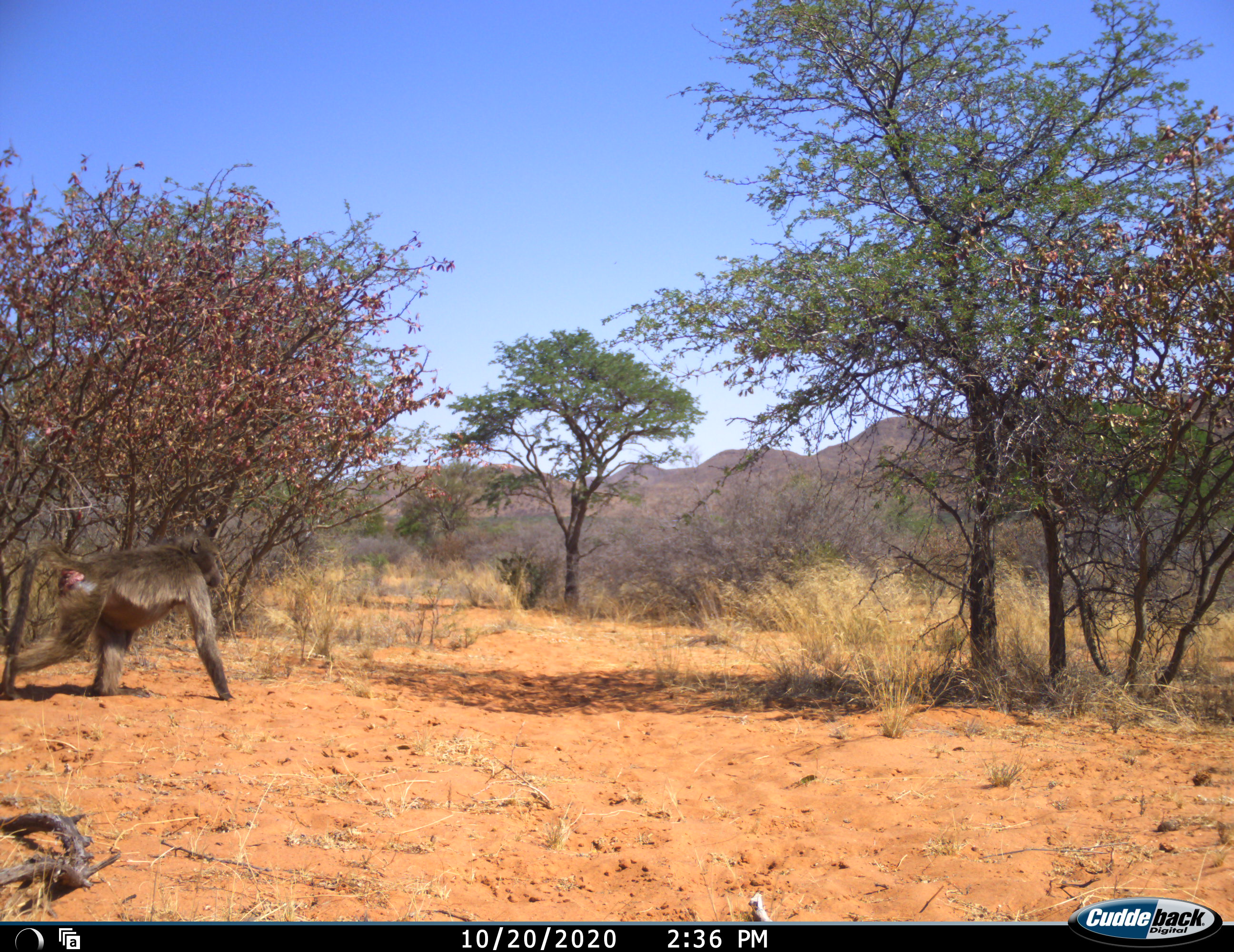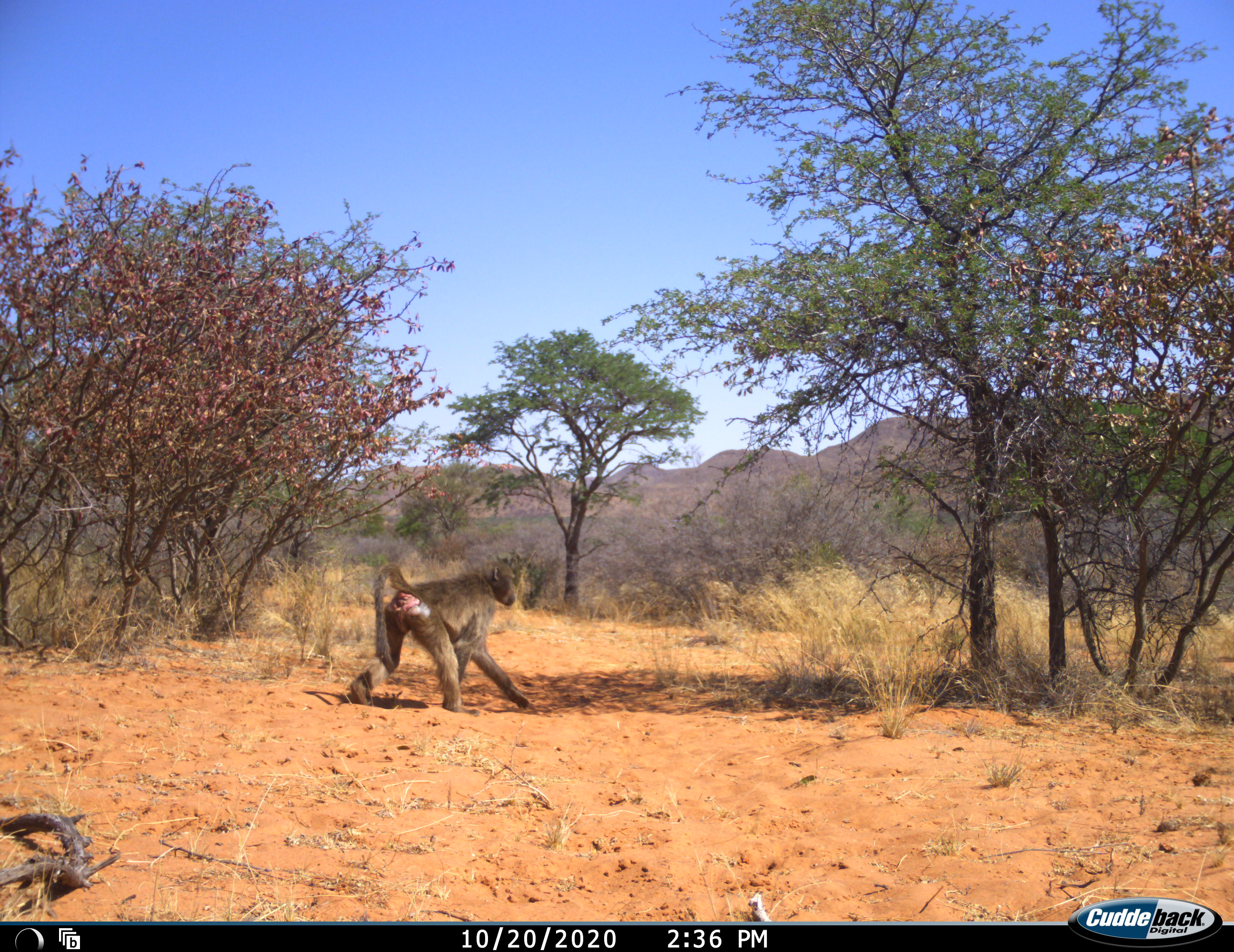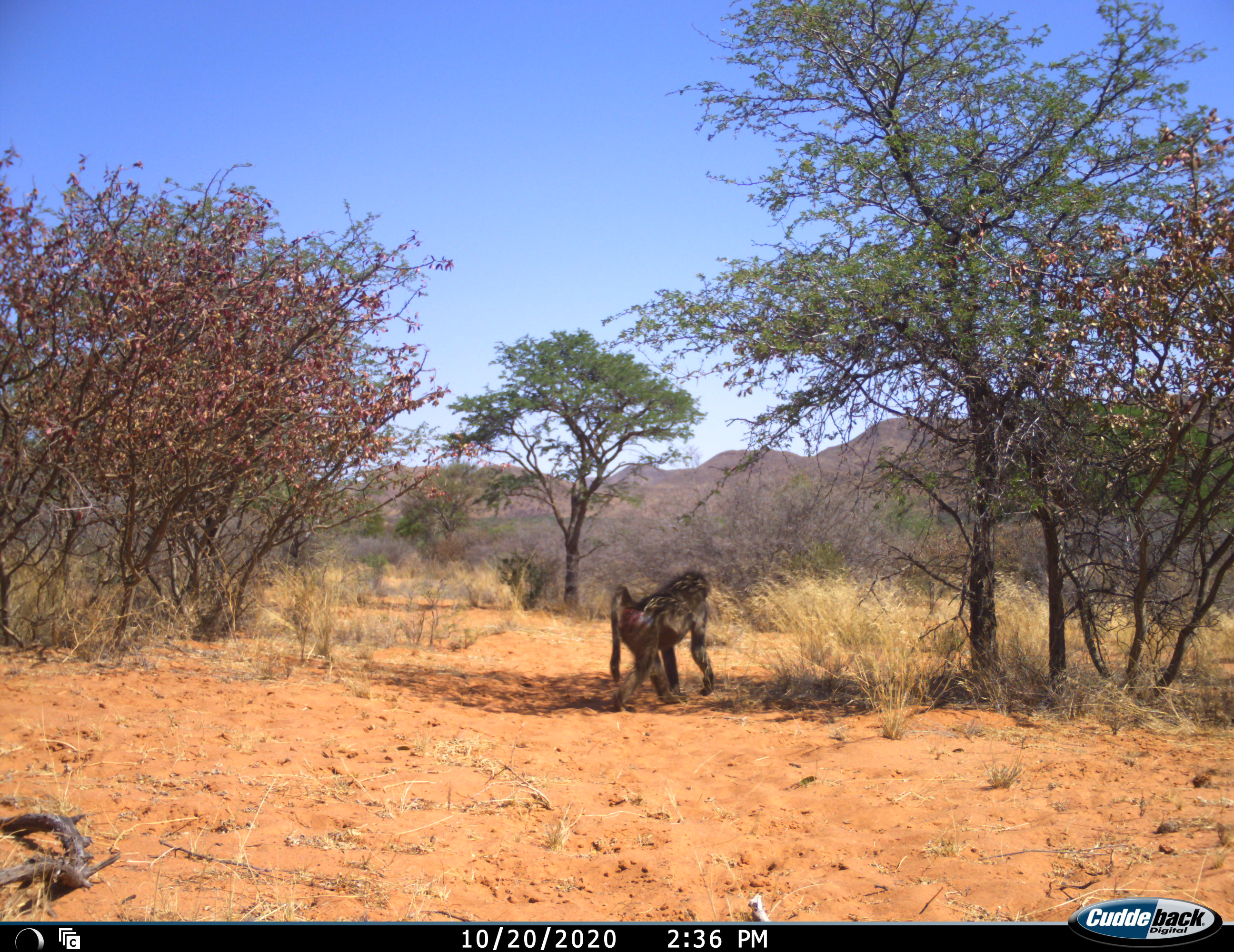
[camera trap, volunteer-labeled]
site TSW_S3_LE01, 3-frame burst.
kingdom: Animalia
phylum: Chordata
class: Mammalia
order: Primates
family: Cercopithecidae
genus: Papio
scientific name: Papio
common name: baboon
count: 1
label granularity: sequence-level